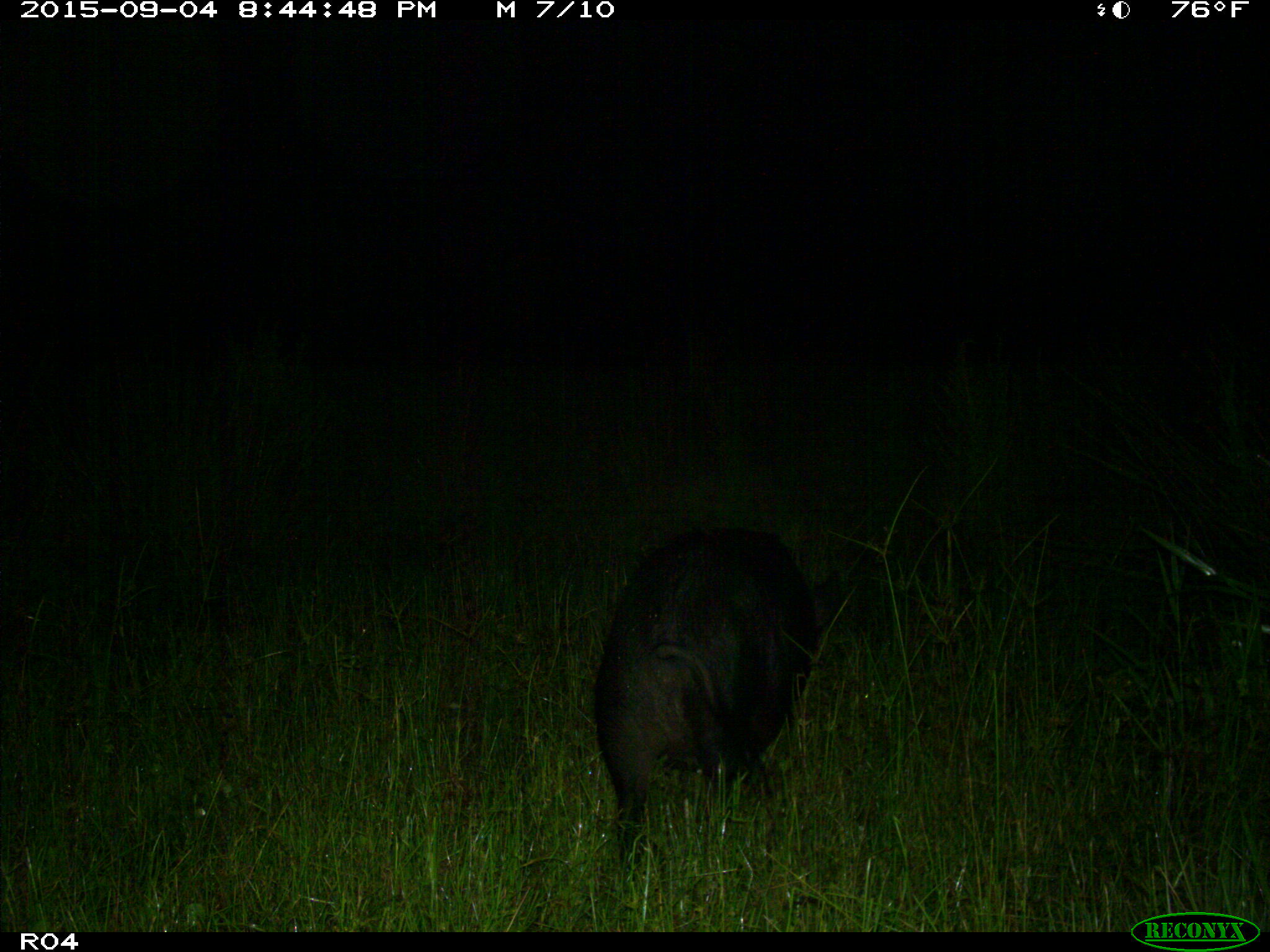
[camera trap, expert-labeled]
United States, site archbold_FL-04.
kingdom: Animalia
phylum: Chordata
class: Mammalia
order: Artiodactyla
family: Suidae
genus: Sus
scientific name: Sus scrofa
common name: wild boar